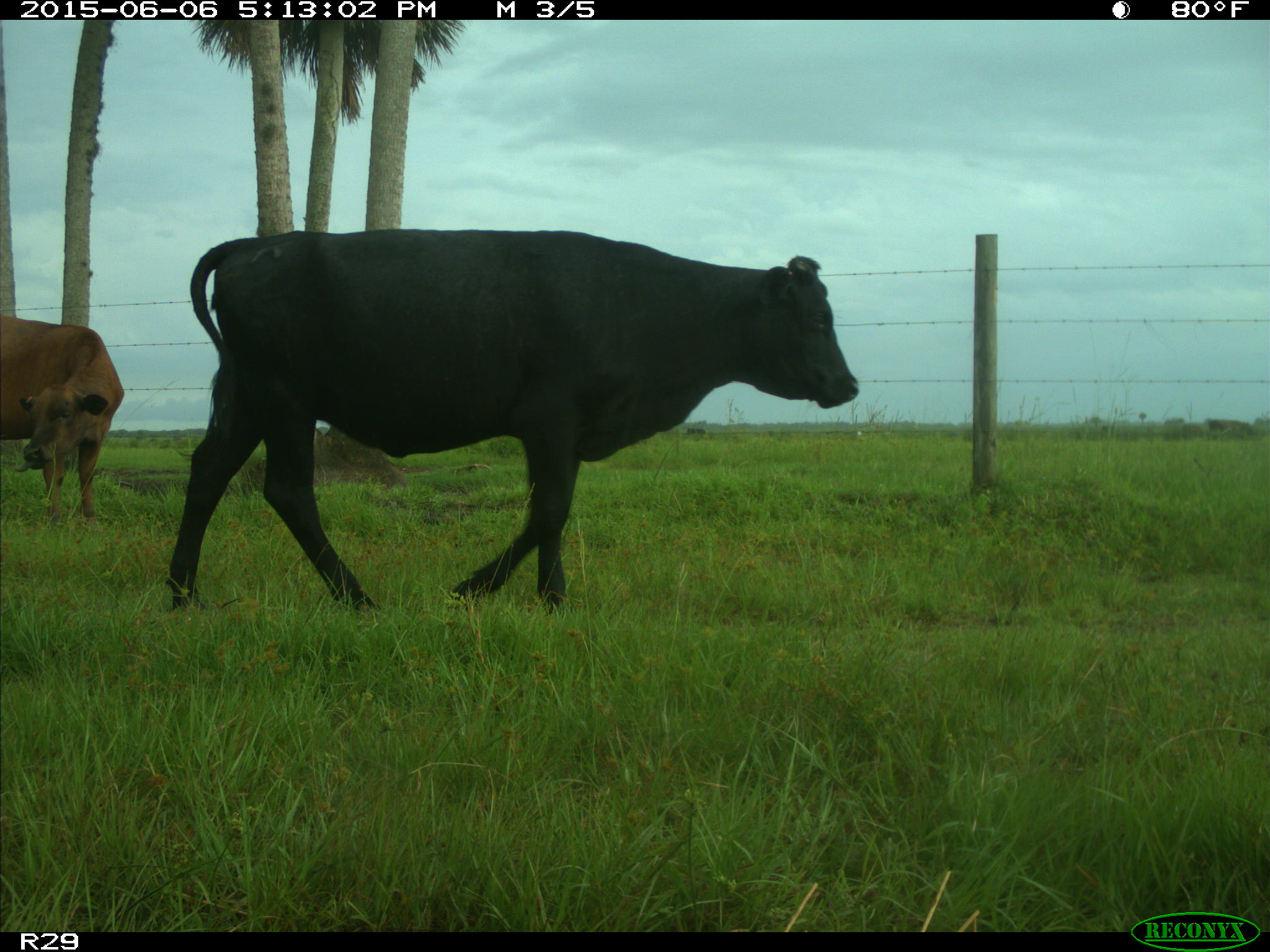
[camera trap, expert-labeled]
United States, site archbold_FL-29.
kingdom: Animalia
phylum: Chordata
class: Mammalia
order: Artiodactyla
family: Bovidae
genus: Bos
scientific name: Bos taurus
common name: domestic cow